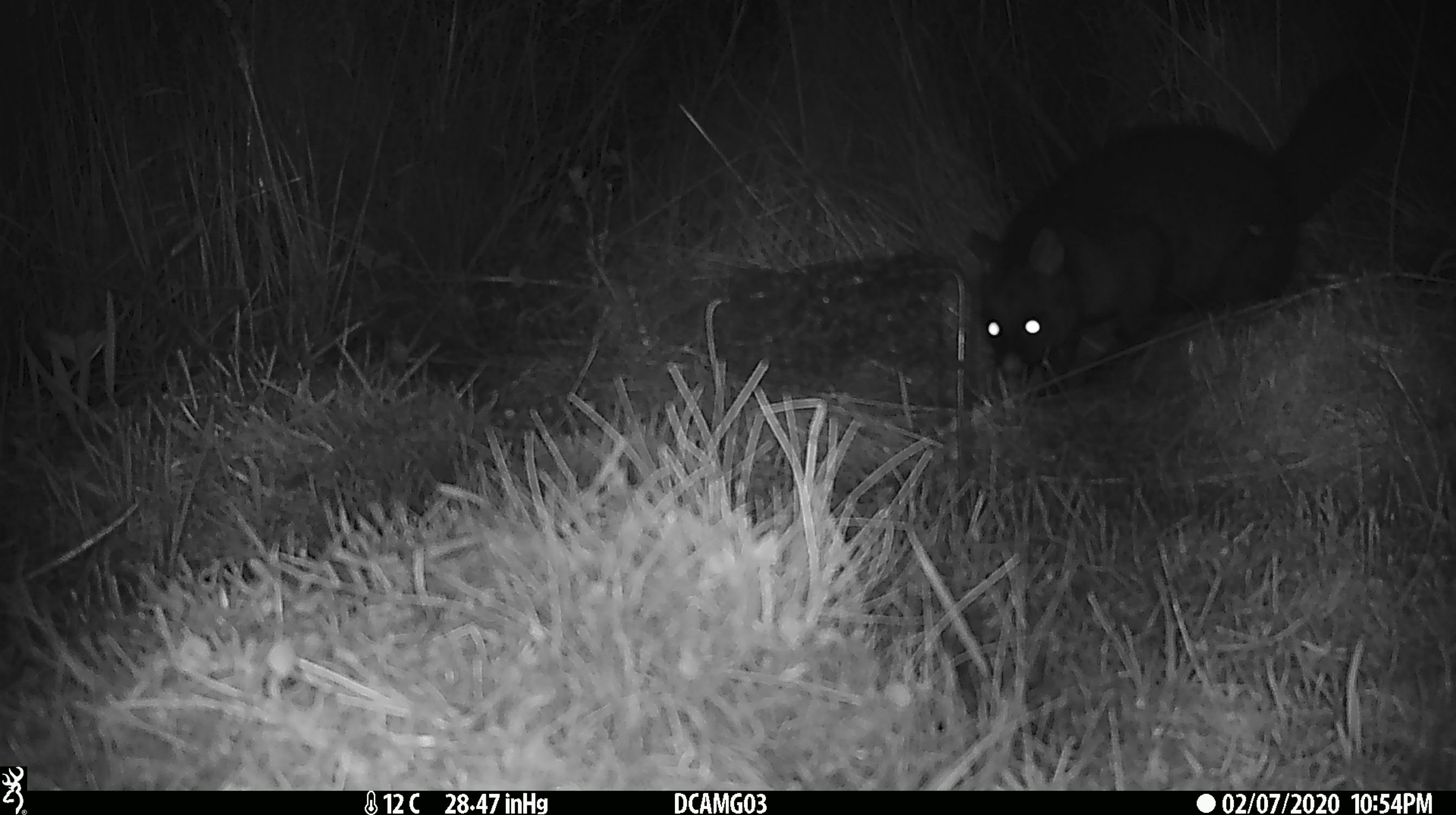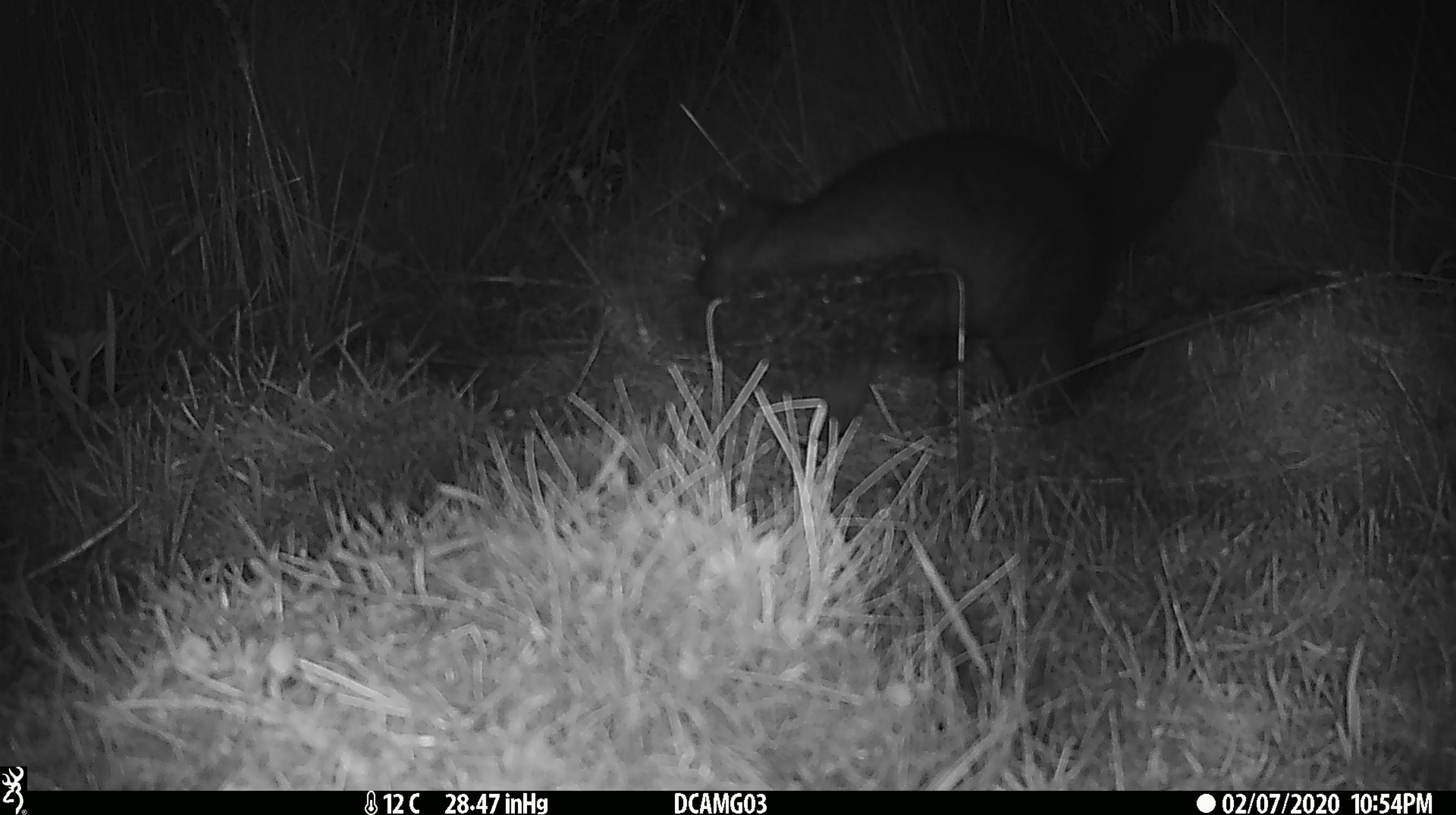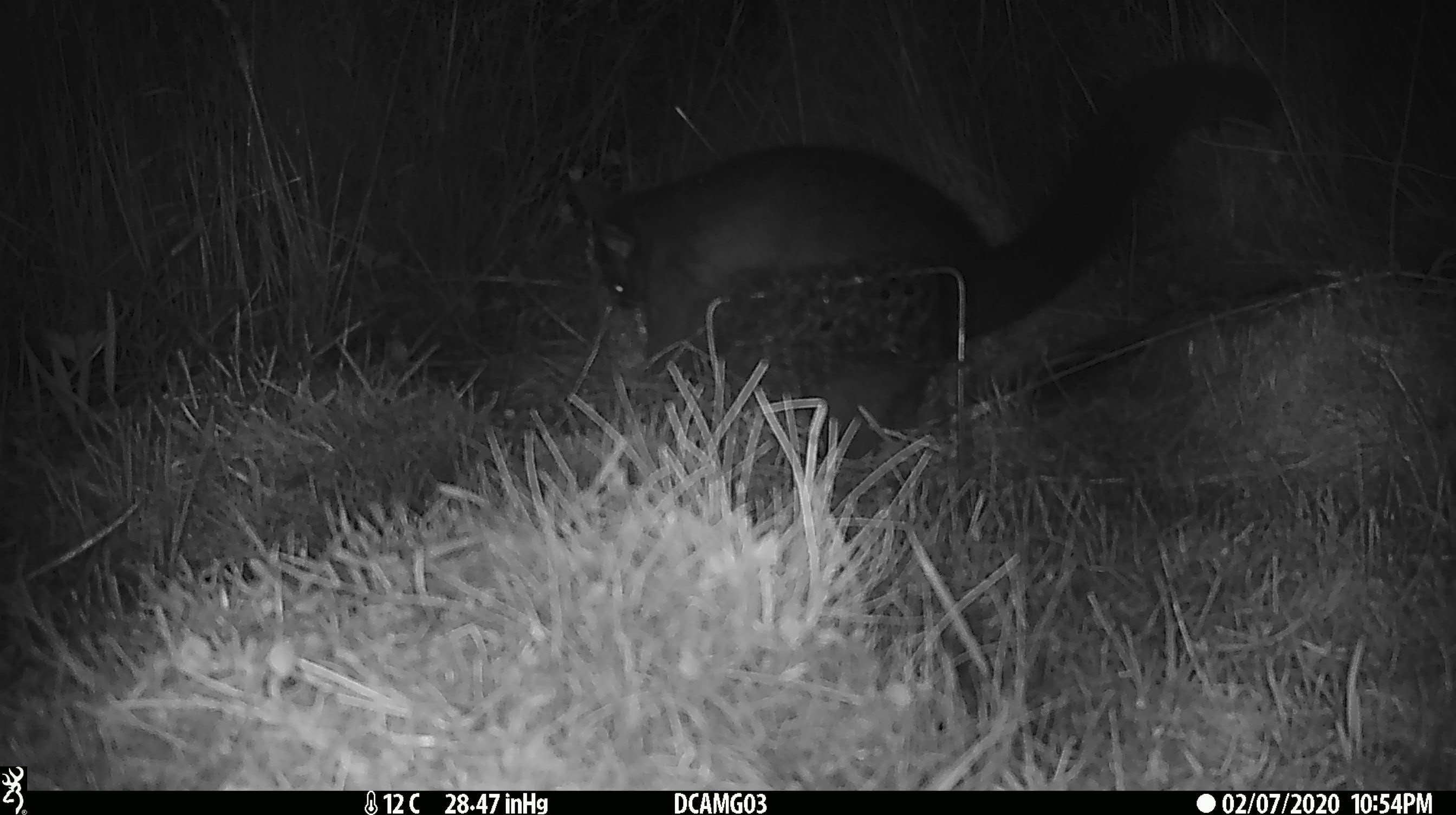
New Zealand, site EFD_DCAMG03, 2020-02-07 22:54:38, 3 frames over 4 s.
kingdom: Animalia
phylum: Chordata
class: Mammalia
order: Diprotodontia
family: Phalangeridae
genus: Trichosurus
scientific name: Trichosurus vulpecula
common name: common brushtail possum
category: possum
Possum (common brushtail possum) (Trichosurus vulpecula).